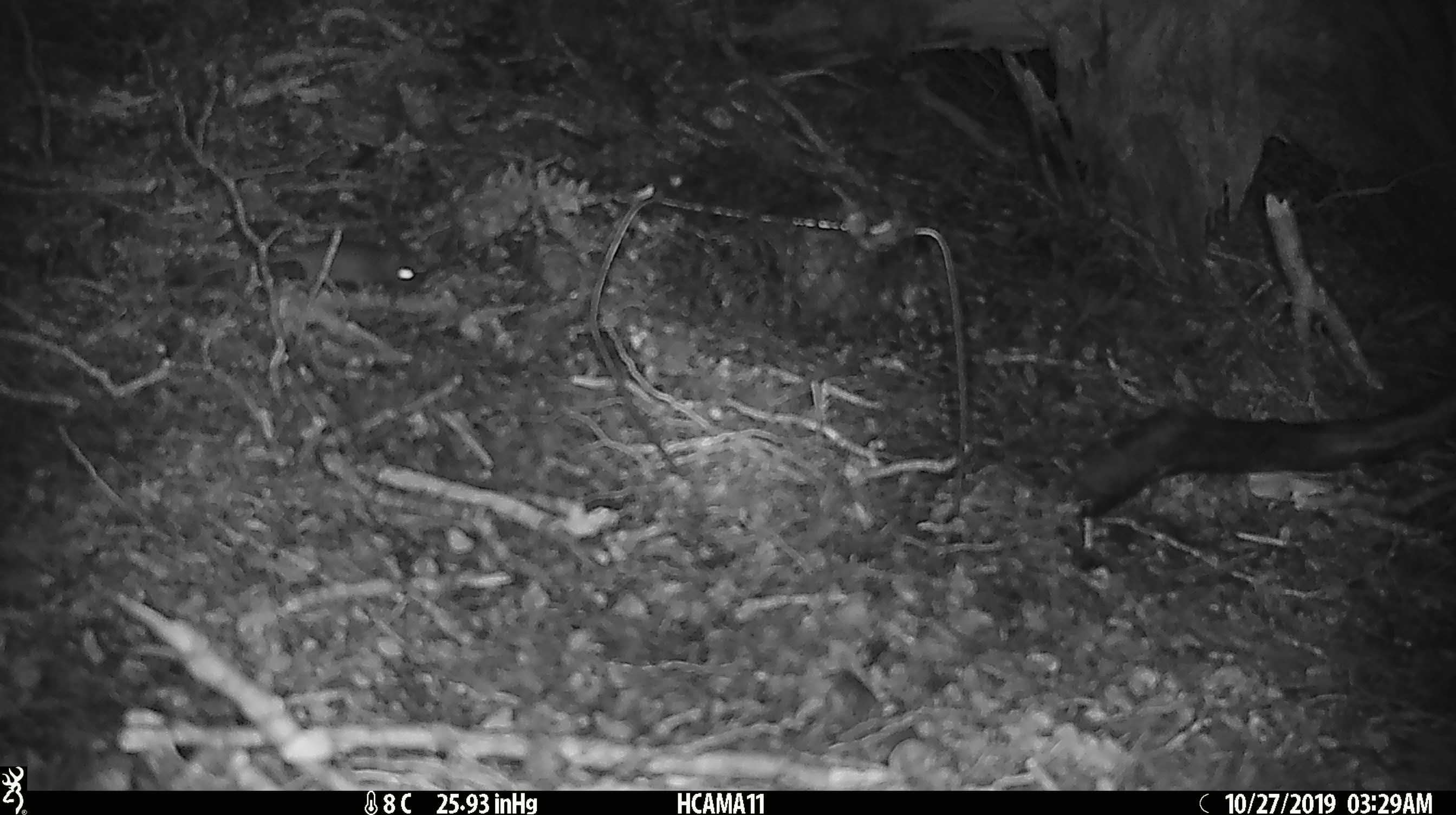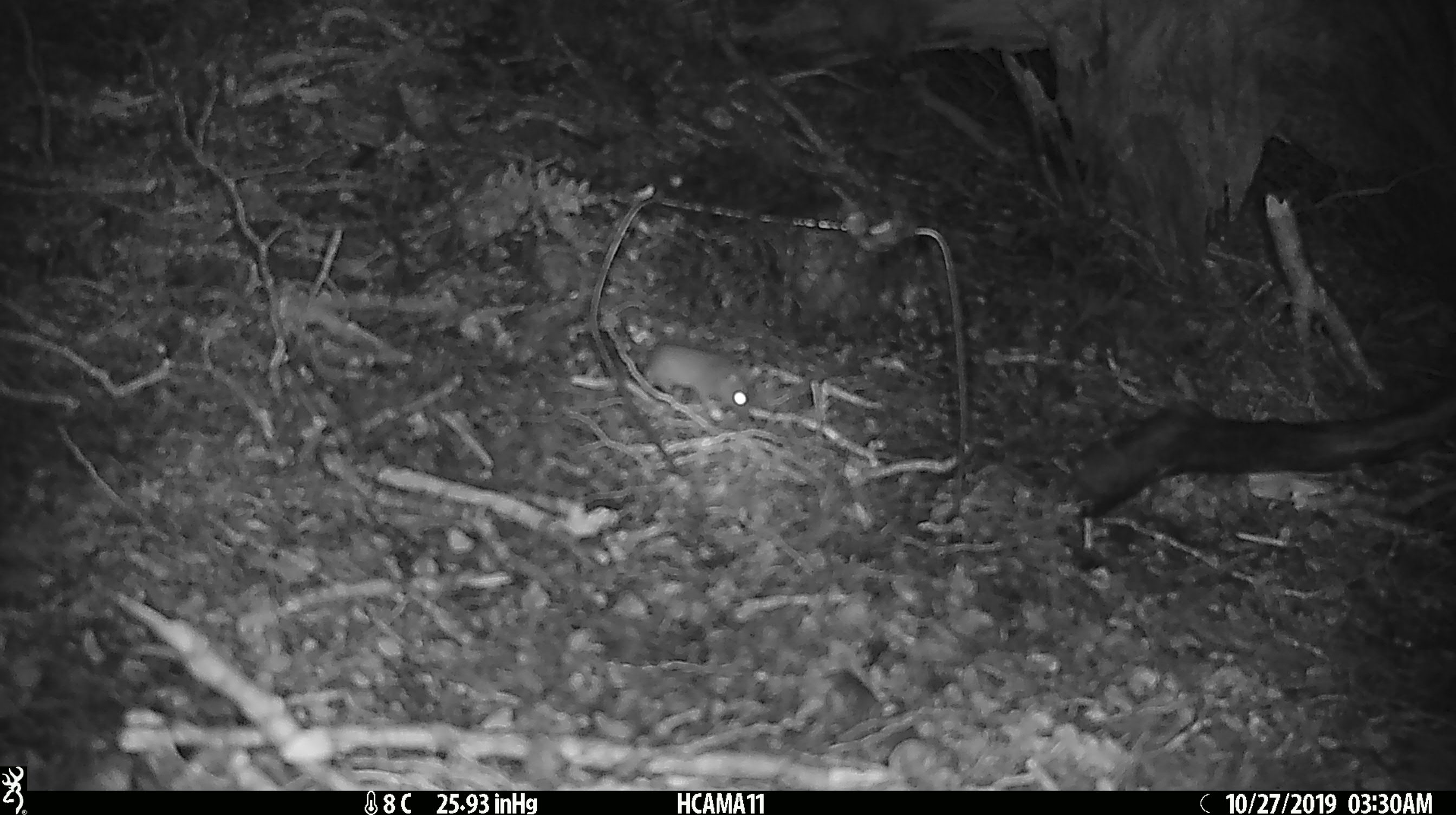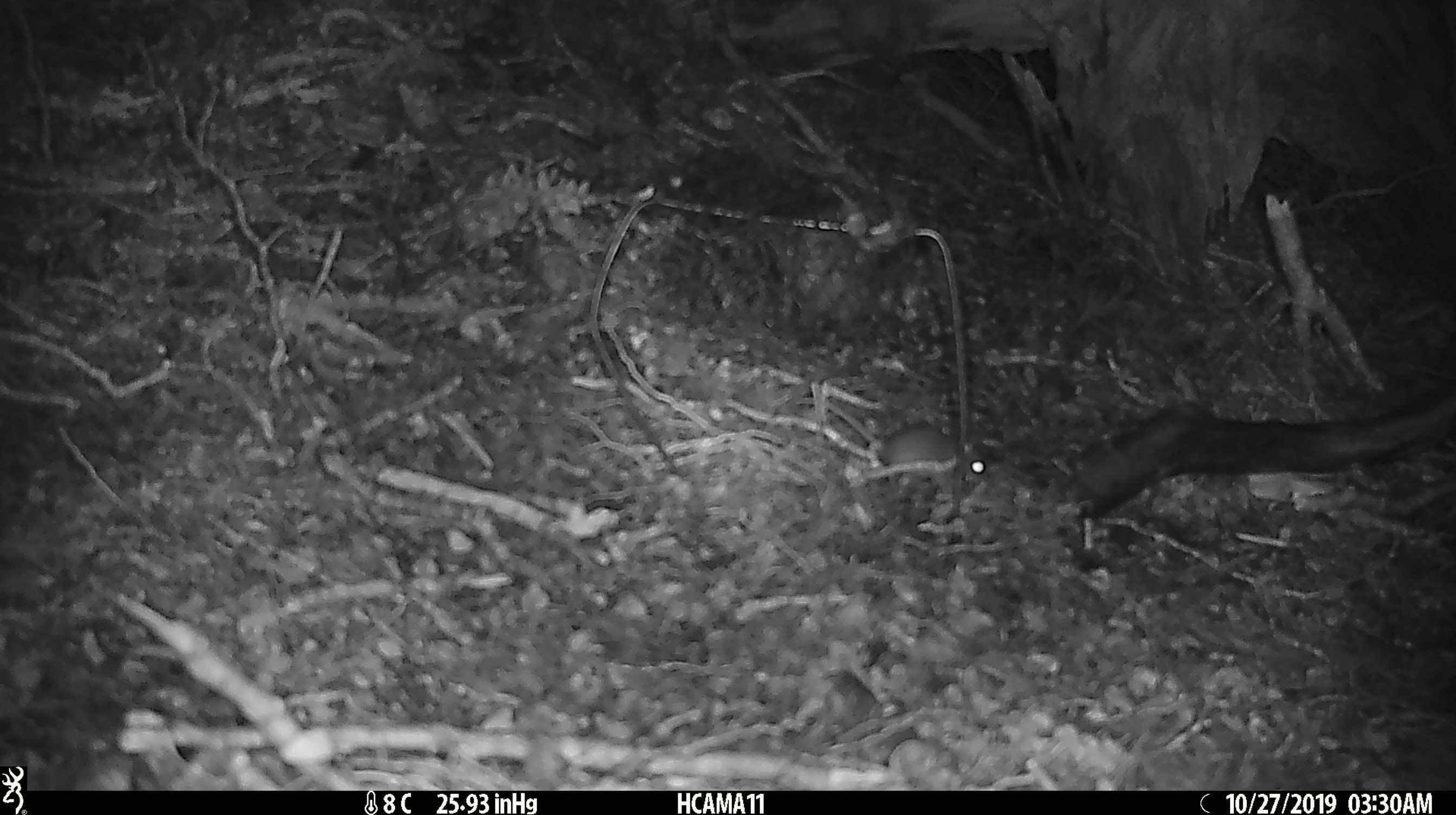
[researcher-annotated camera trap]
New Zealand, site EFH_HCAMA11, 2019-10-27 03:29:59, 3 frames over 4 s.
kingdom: Animalia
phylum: Chordata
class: Mammalia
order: Rodentia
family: Muridae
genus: Mus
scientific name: Mus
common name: mouse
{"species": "mouse (Mus)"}